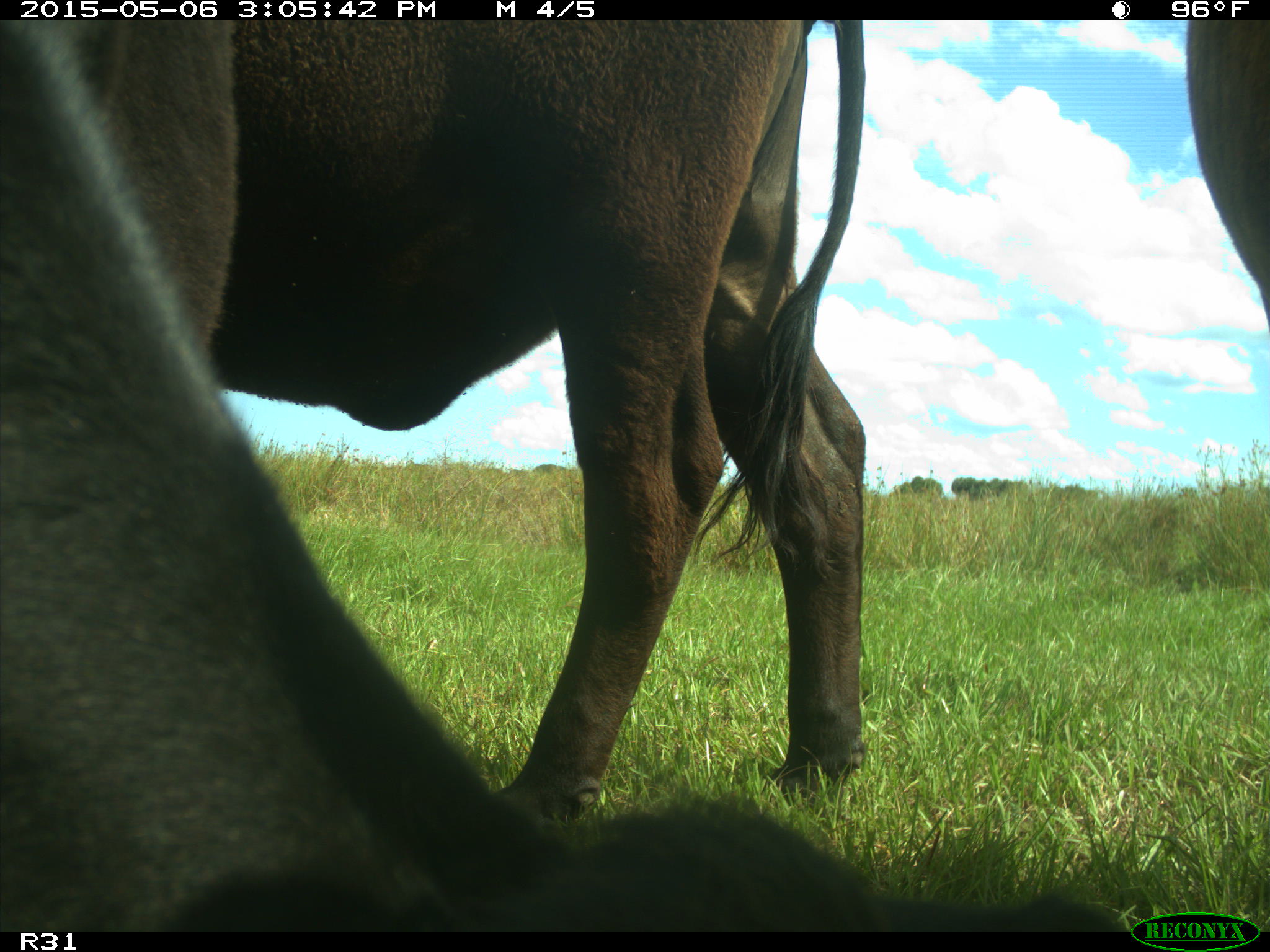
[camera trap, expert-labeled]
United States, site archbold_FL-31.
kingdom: Animalia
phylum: Chordata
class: Mammalia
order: Artiodactyla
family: Bovidae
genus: Bos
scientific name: Bos taurus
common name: domestic cow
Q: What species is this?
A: Bos taurus (domestic cow).